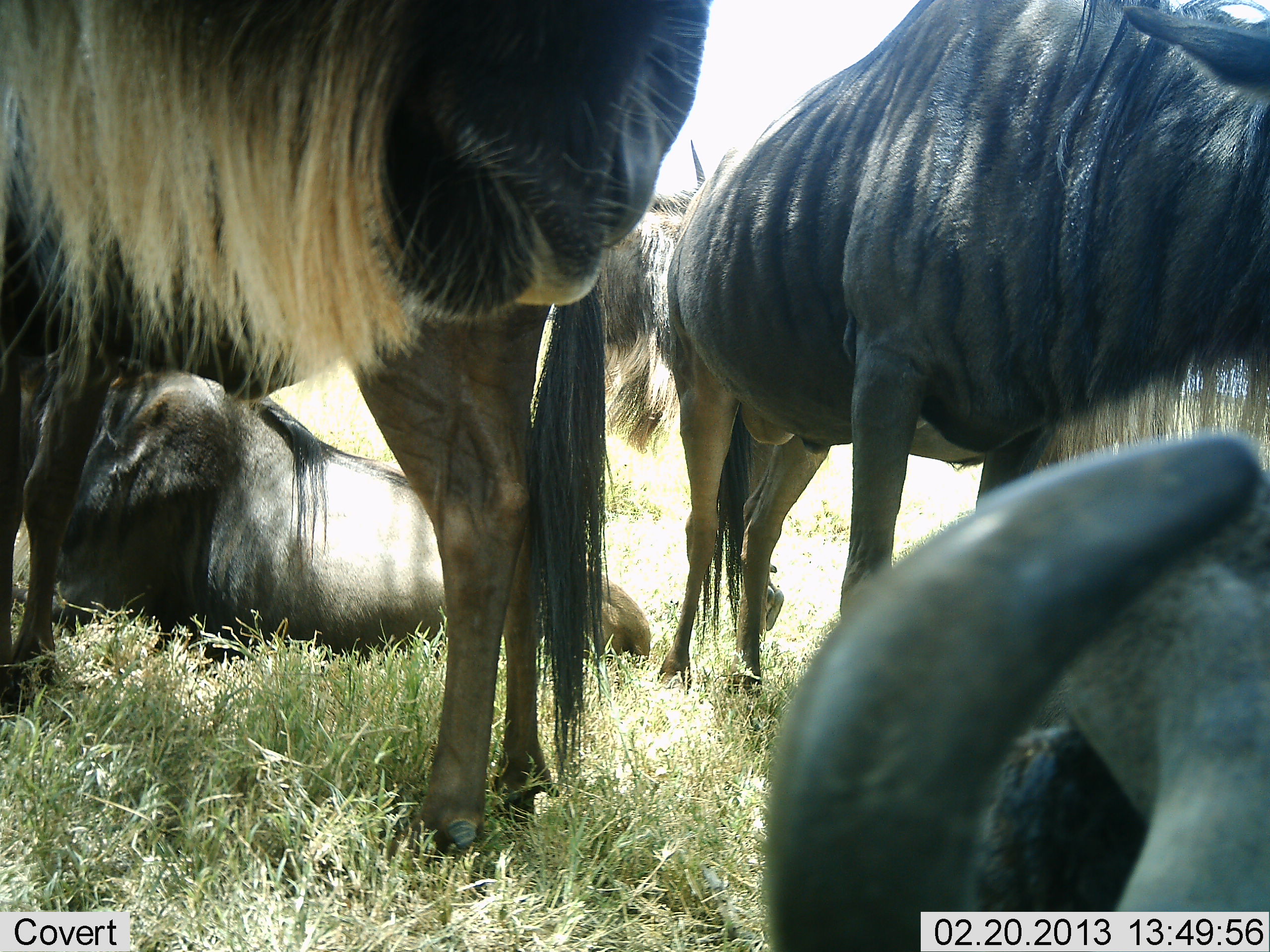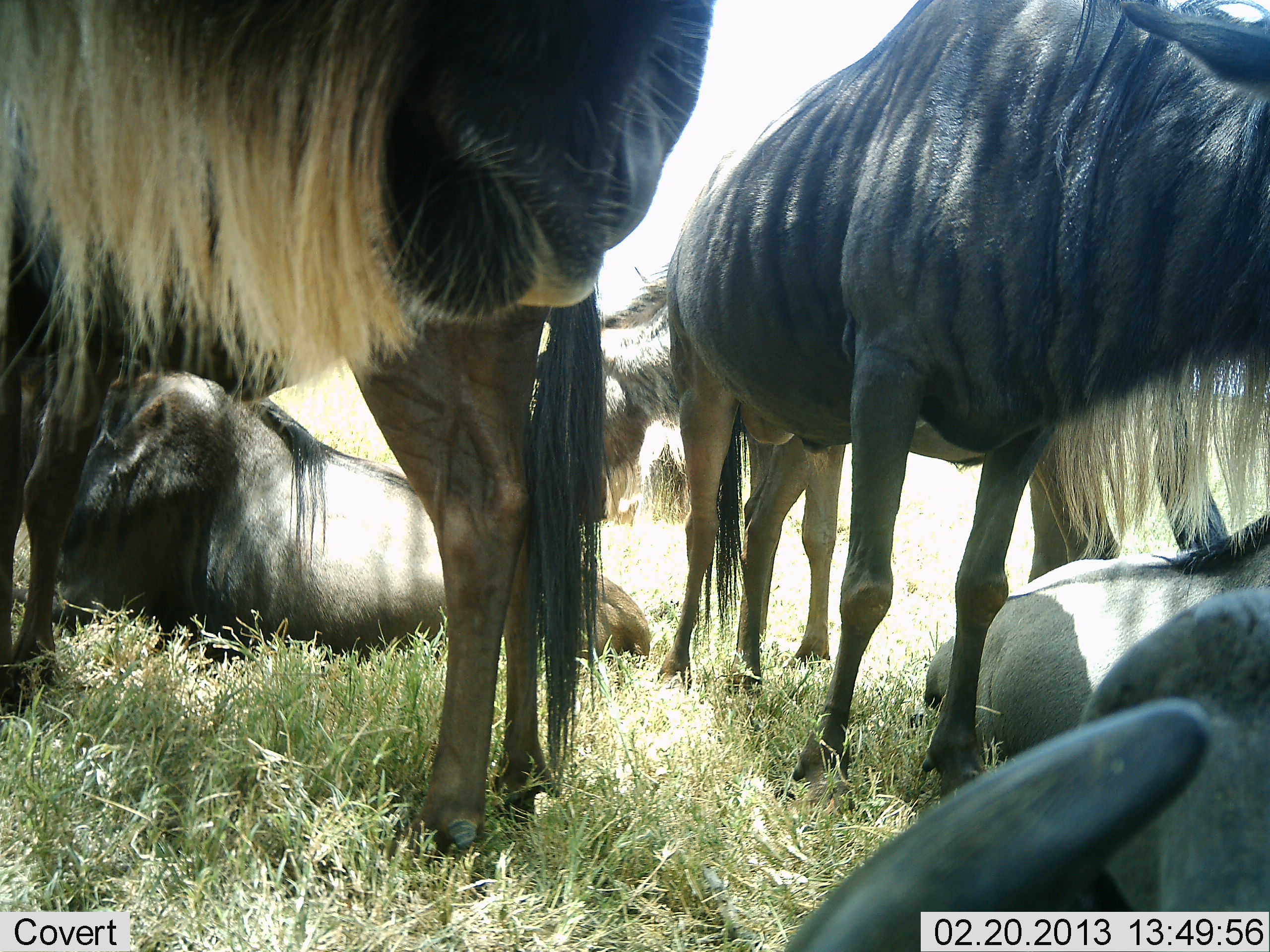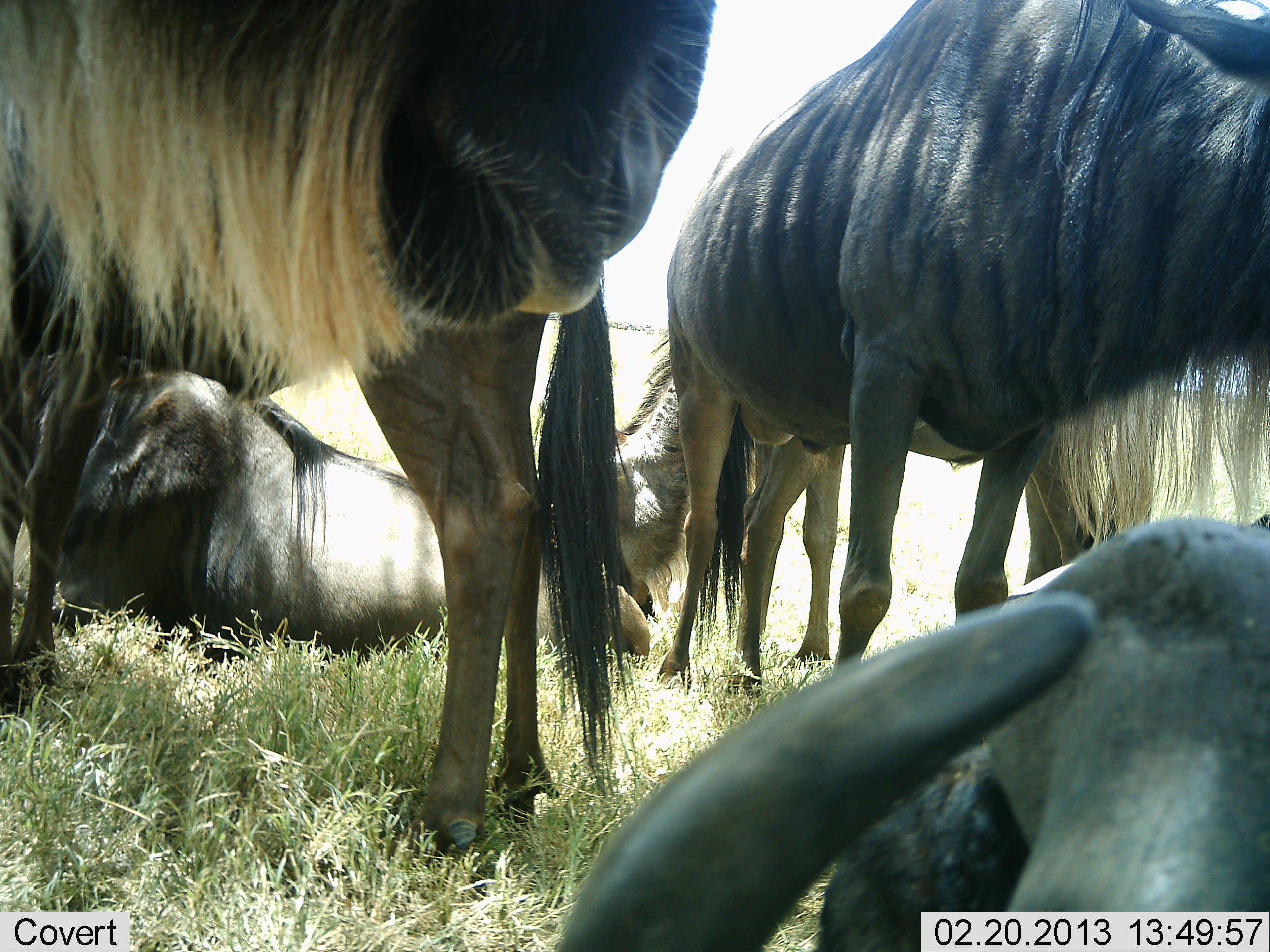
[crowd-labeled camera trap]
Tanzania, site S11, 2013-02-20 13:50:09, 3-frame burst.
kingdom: Animalia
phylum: Chordata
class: Mammalia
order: Artiodactyla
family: Bovidae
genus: Connochaetes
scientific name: Connochaetes taurinus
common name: blue wildebeest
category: wildebeest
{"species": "wildebeest (blue wildebeest) (Connochaetes taurinus)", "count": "6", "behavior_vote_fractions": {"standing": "65%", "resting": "95%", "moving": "8%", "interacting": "3%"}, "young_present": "0%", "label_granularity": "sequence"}